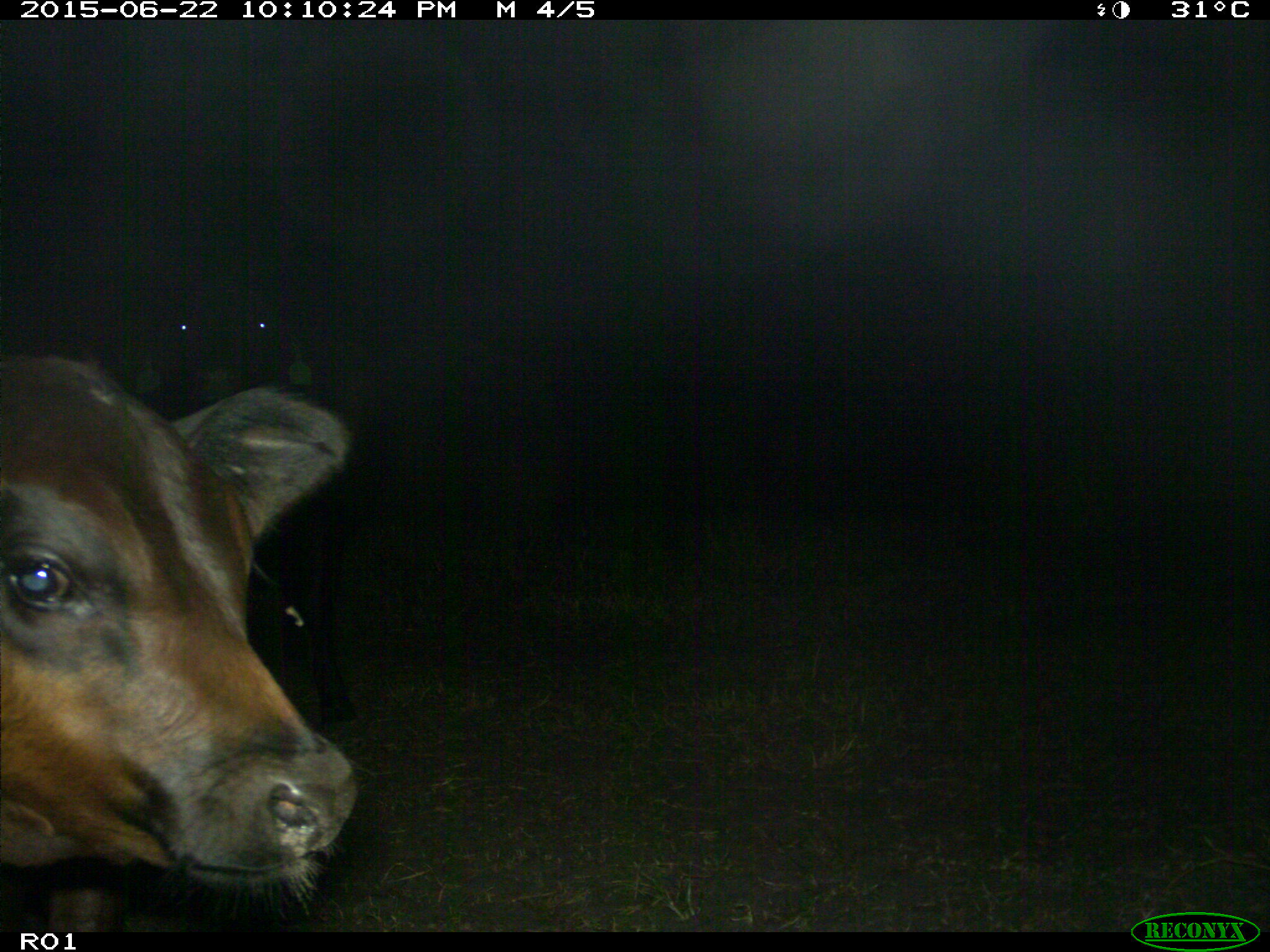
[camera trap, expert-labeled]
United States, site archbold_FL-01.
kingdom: Animalia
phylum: Chordata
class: Mammalia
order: Artiodactyla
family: Bovidae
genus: Bos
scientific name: Bos taurus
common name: domestic cow